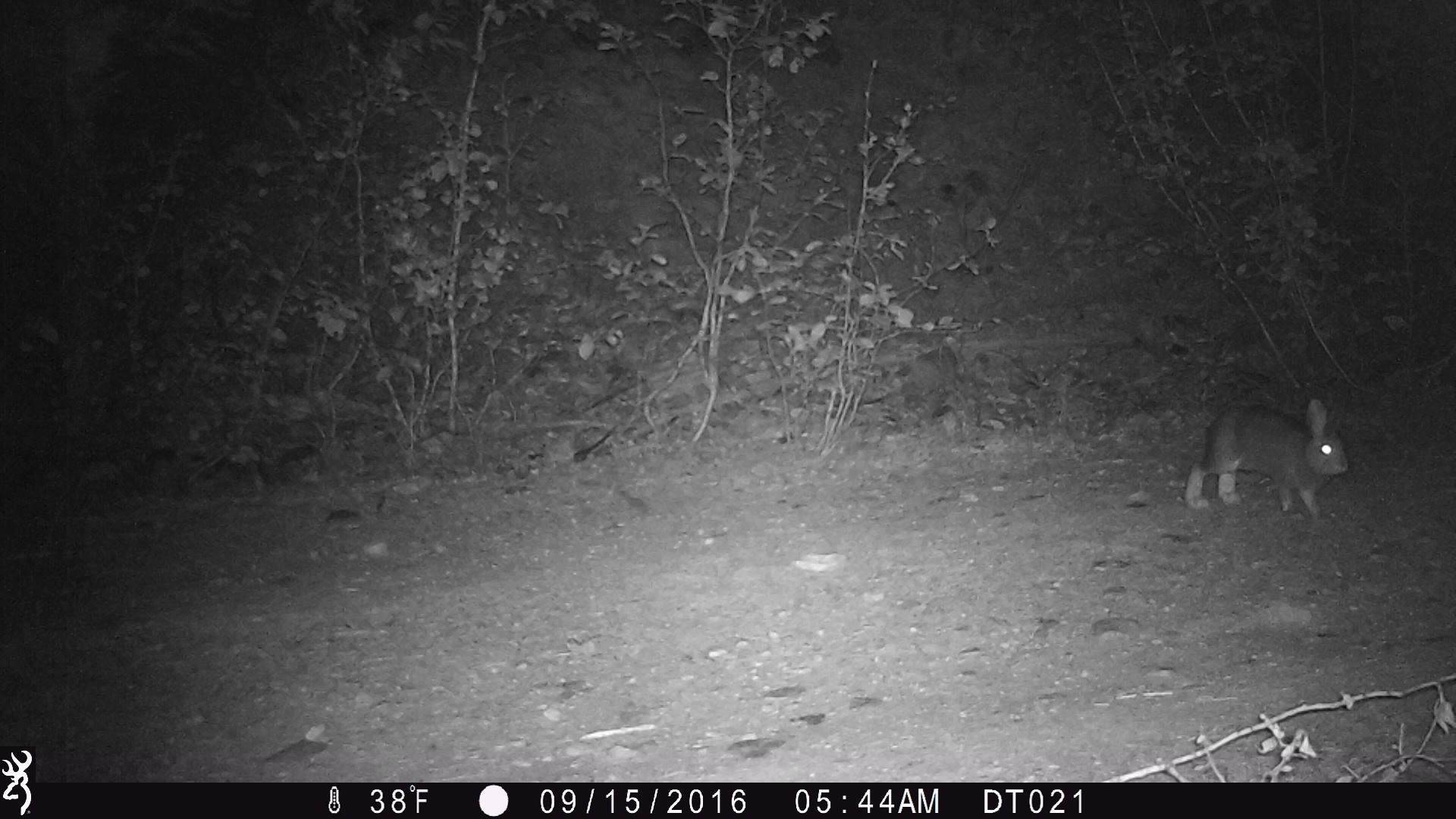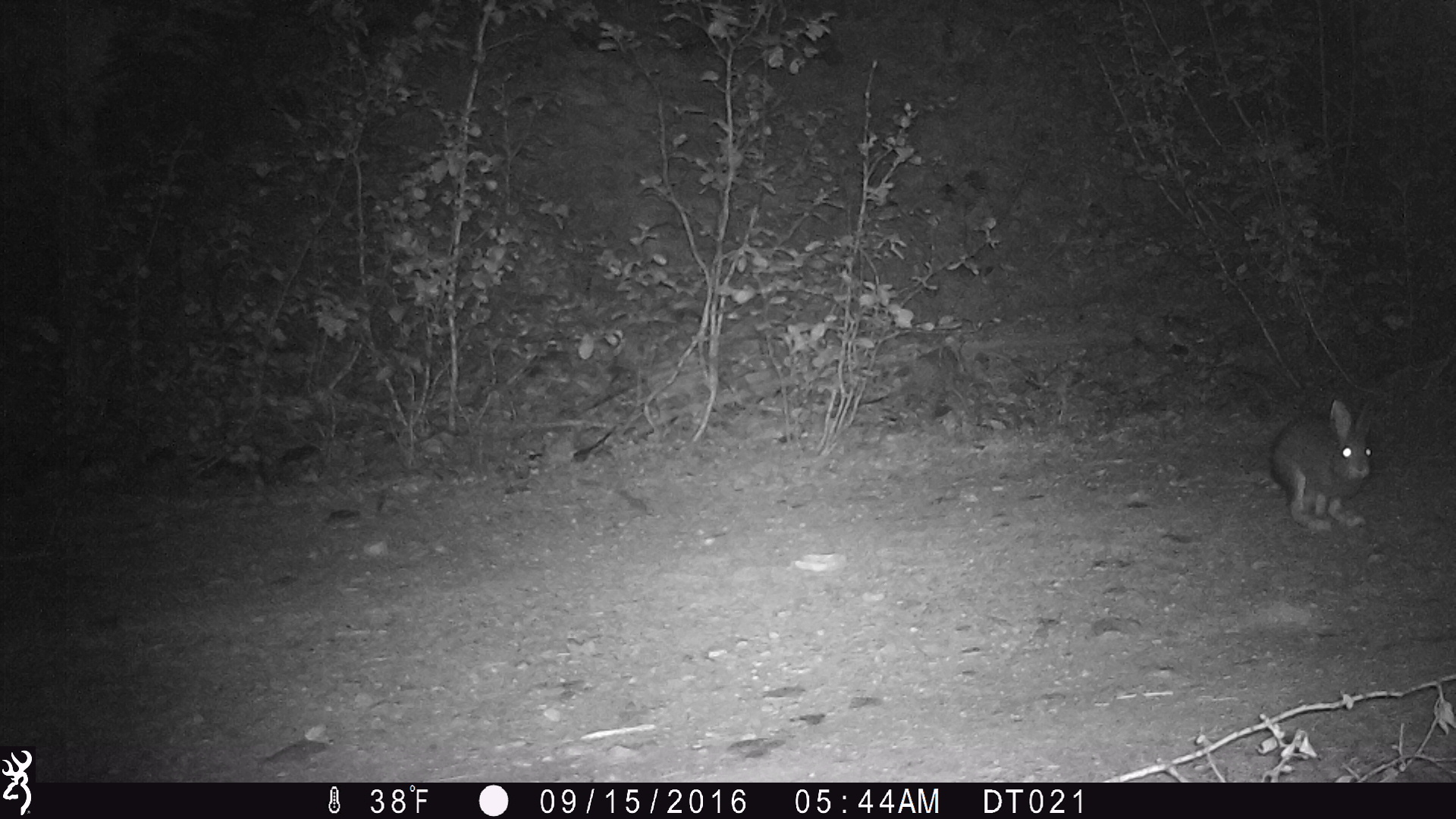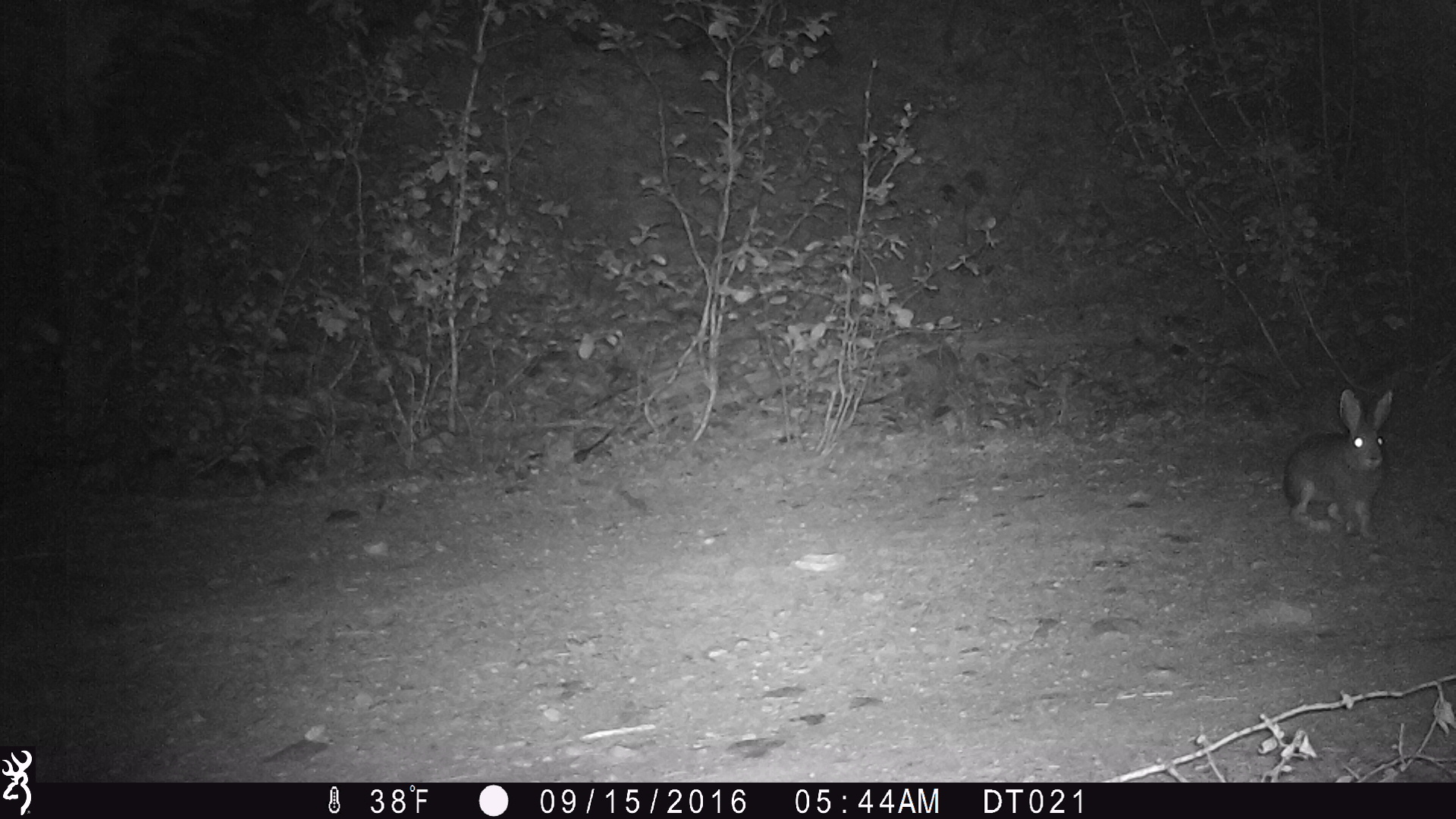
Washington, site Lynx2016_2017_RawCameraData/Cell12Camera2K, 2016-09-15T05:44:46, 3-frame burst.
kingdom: Animalia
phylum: Chordata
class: Mammalia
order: Lagomorpha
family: Leporidae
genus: Lepus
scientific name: Lepus americanus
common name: snowshoe hare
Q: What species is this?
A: Lepus americanus (snowshoe hare).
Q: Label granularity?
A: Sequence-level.